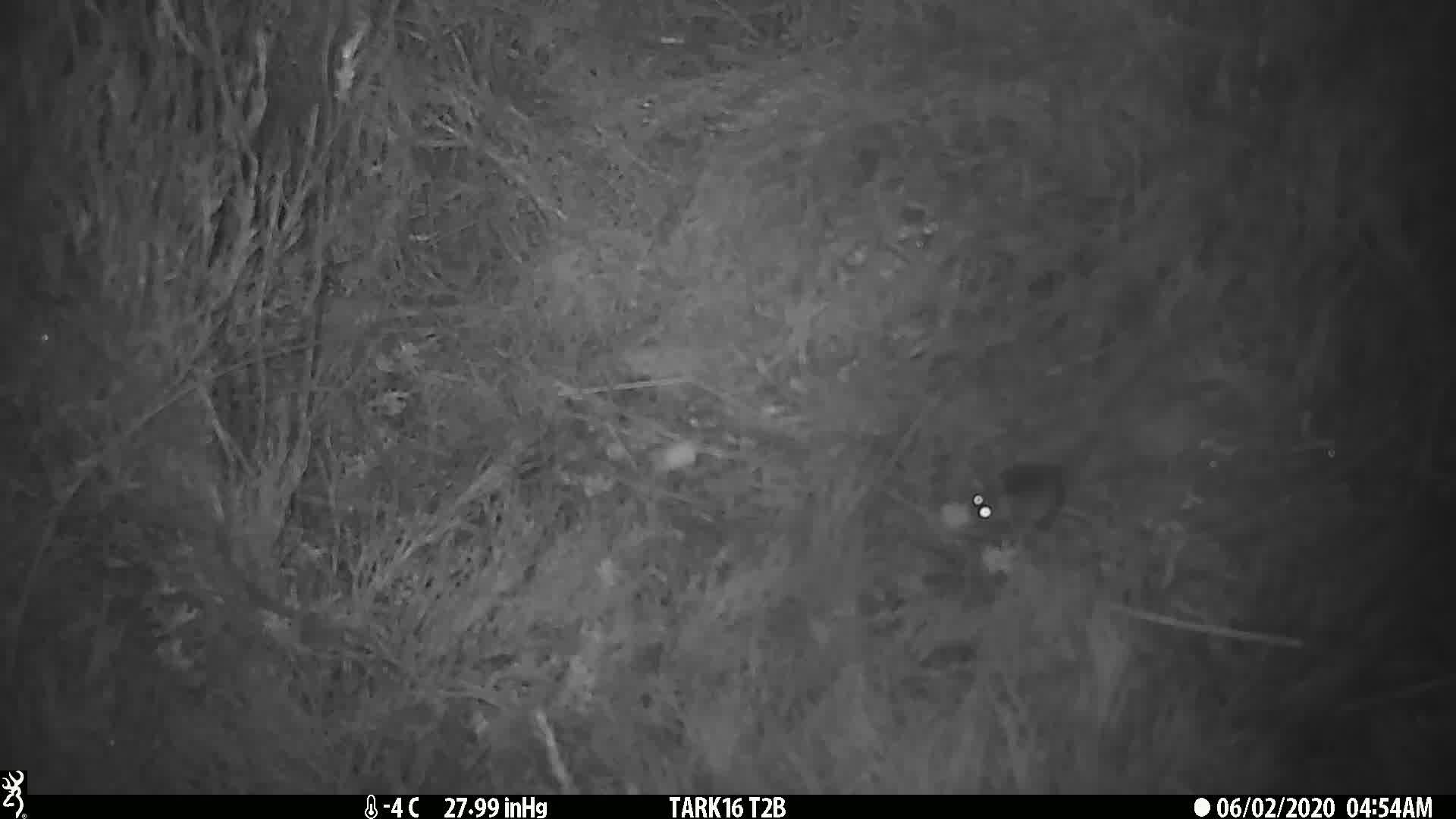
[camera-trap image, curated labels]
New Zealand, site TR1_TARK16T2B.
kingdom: Animalia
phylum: Chordata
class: Mammalia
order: Rodentia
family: Muridae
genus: Mus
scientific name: Mus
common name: mouse